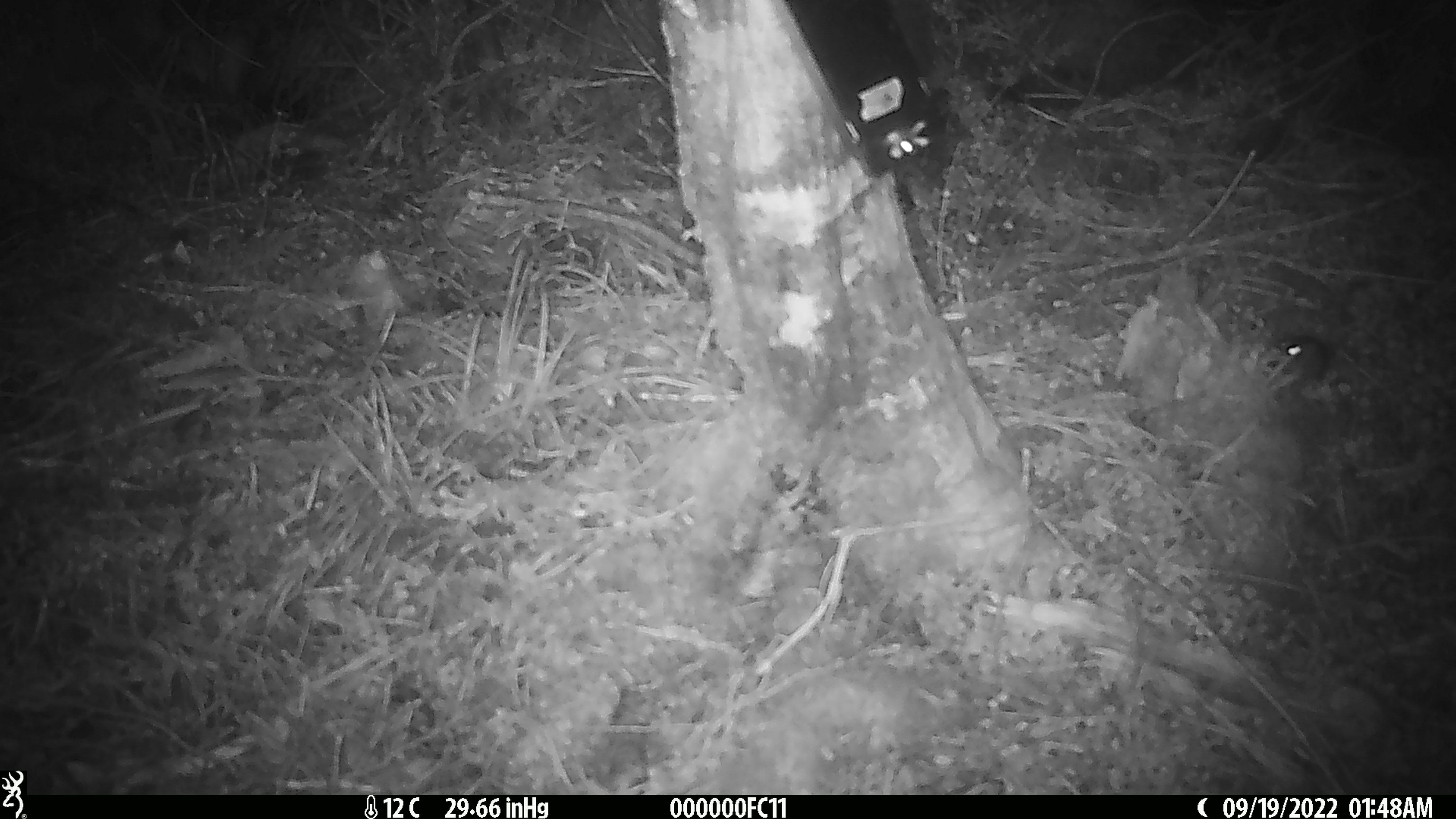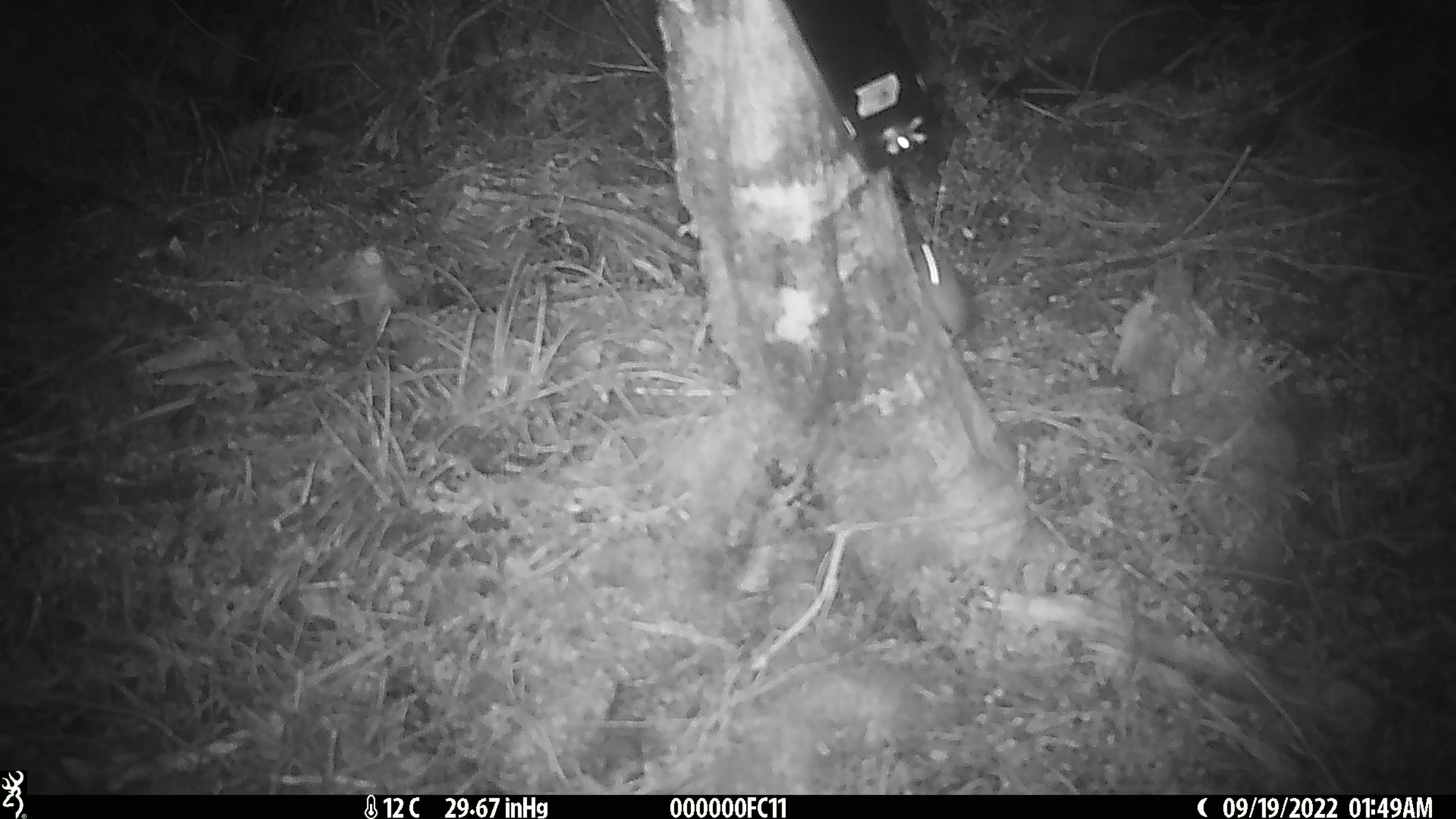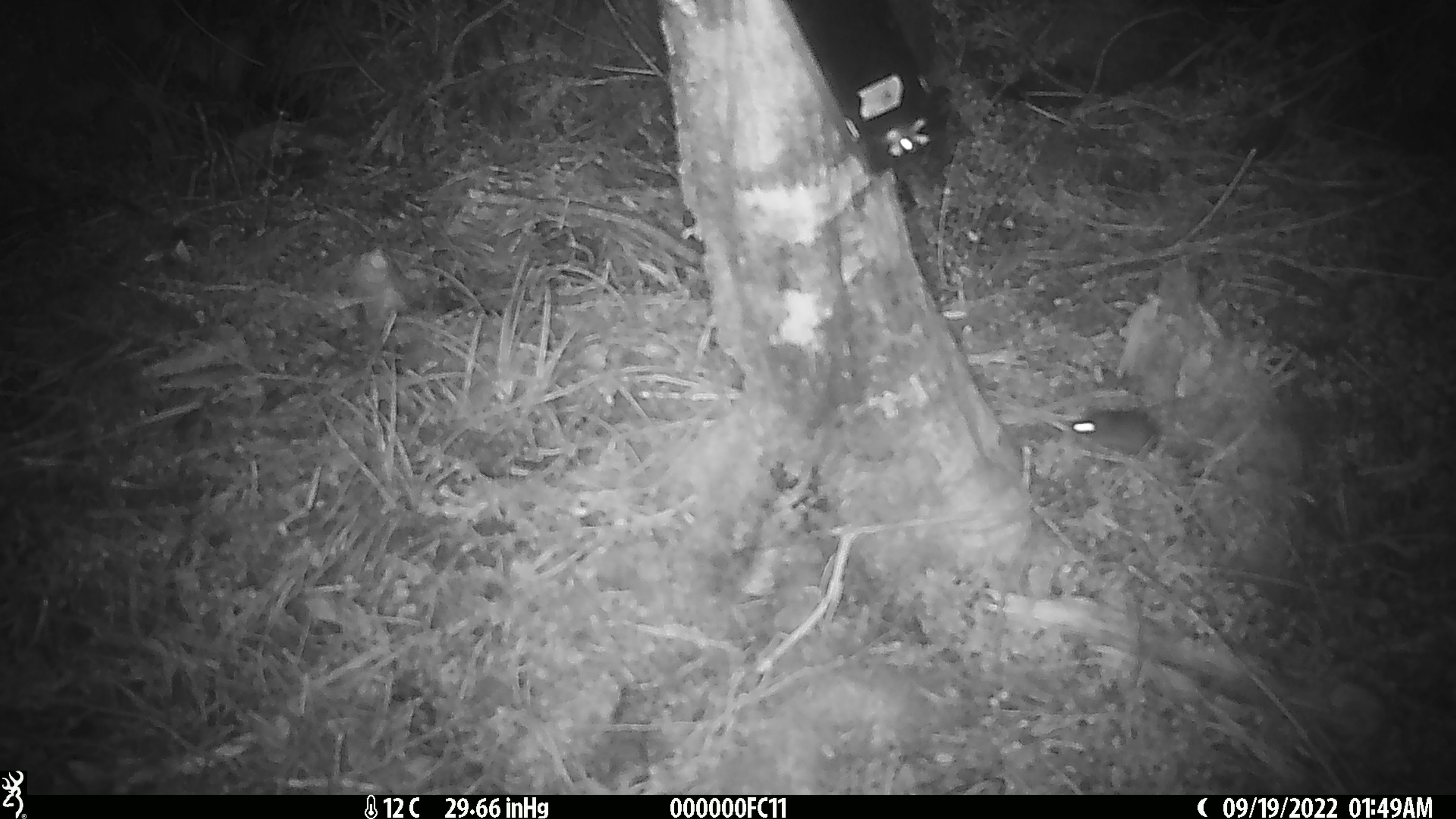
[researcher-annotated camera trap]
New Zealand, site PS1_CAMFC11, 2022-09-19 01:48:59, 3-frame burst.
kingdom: Animalia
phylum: Chordata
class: Mammalia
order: Rodentia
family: Muridae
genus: Mus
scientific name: Mus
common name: mouse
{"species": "mouse (Mus)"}